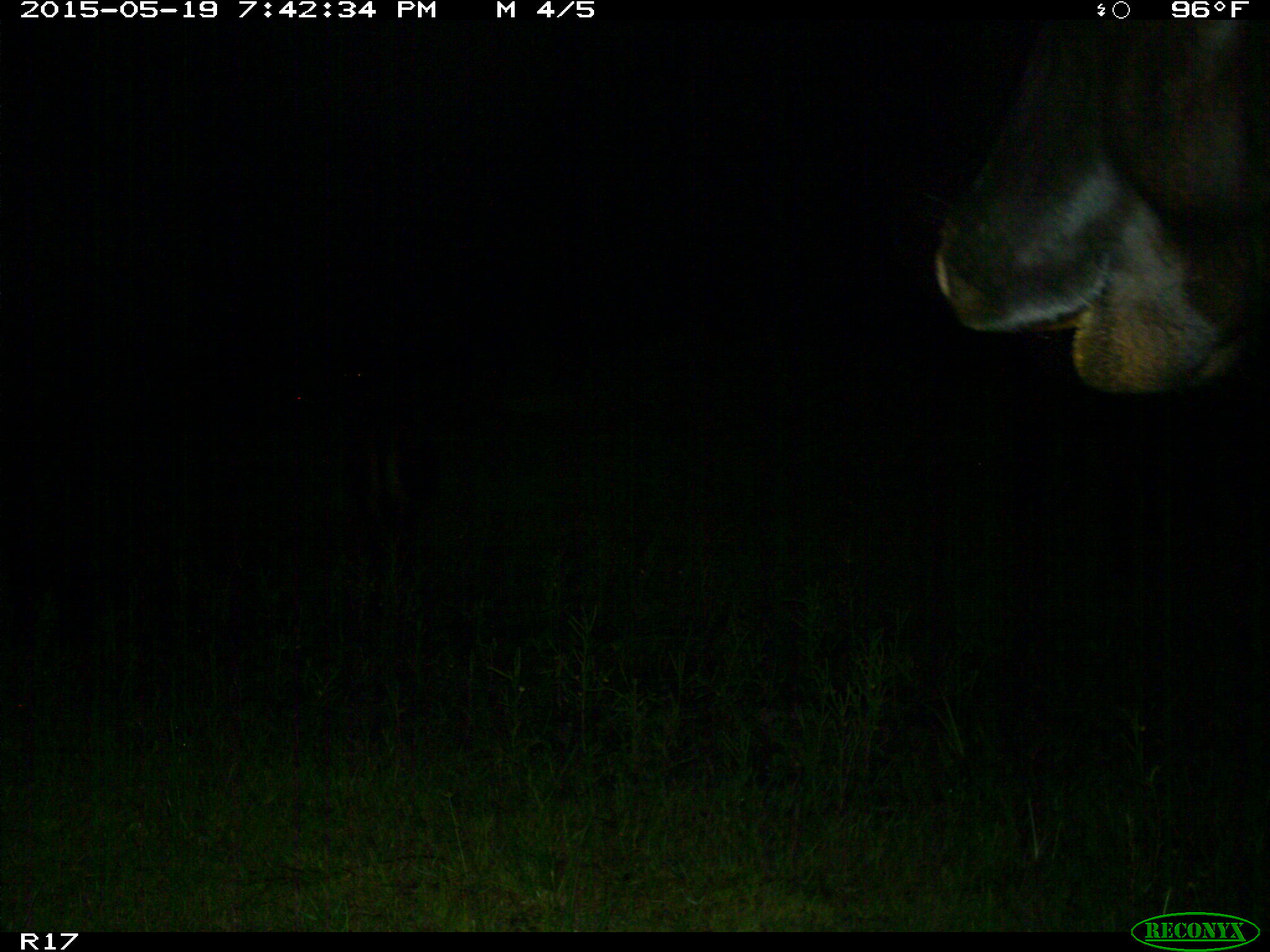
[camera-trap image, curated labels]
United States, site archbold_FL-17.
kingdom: Animalia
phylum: Chordata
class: Mammalia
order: Artiodactyla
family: Bovidae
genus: Bos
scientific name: Bos taurus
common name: domestic cow